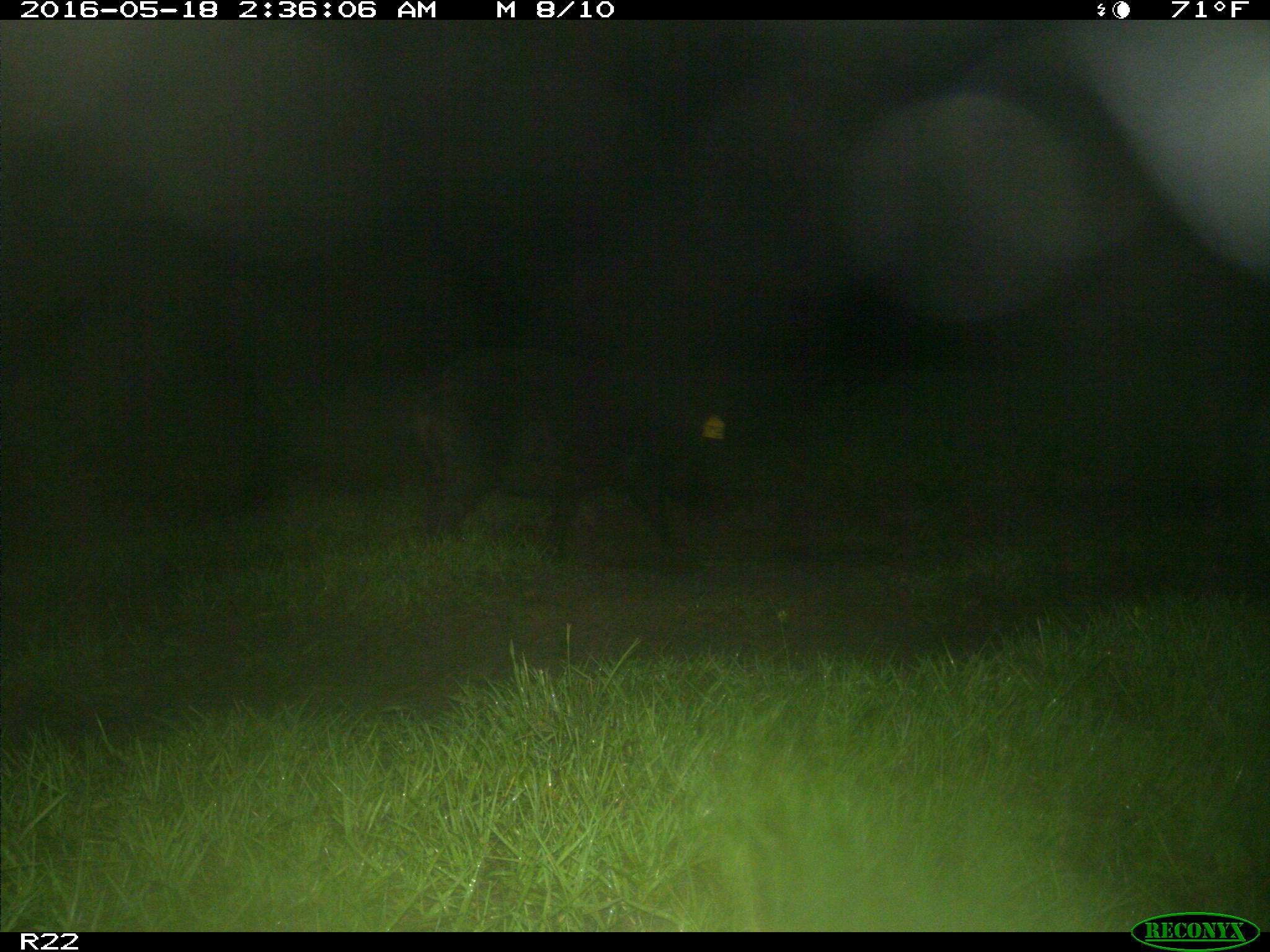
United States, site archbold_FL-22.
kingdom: Animalia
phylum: Chordata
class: Mammalia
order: Artiodactyla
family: Suidae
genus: Sus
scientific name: Sus scrofa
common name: wild boar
Sus scrofa (wild boar).